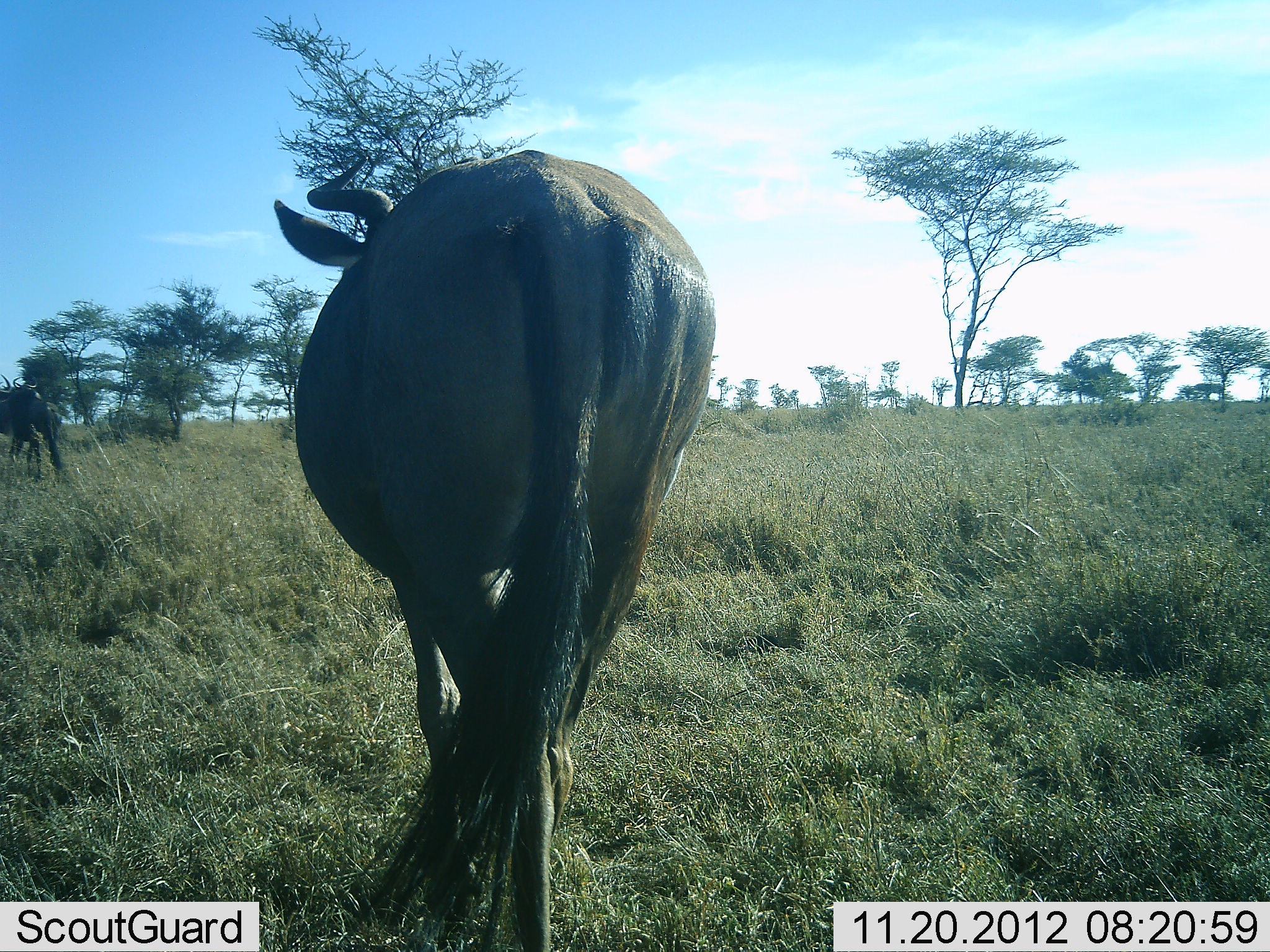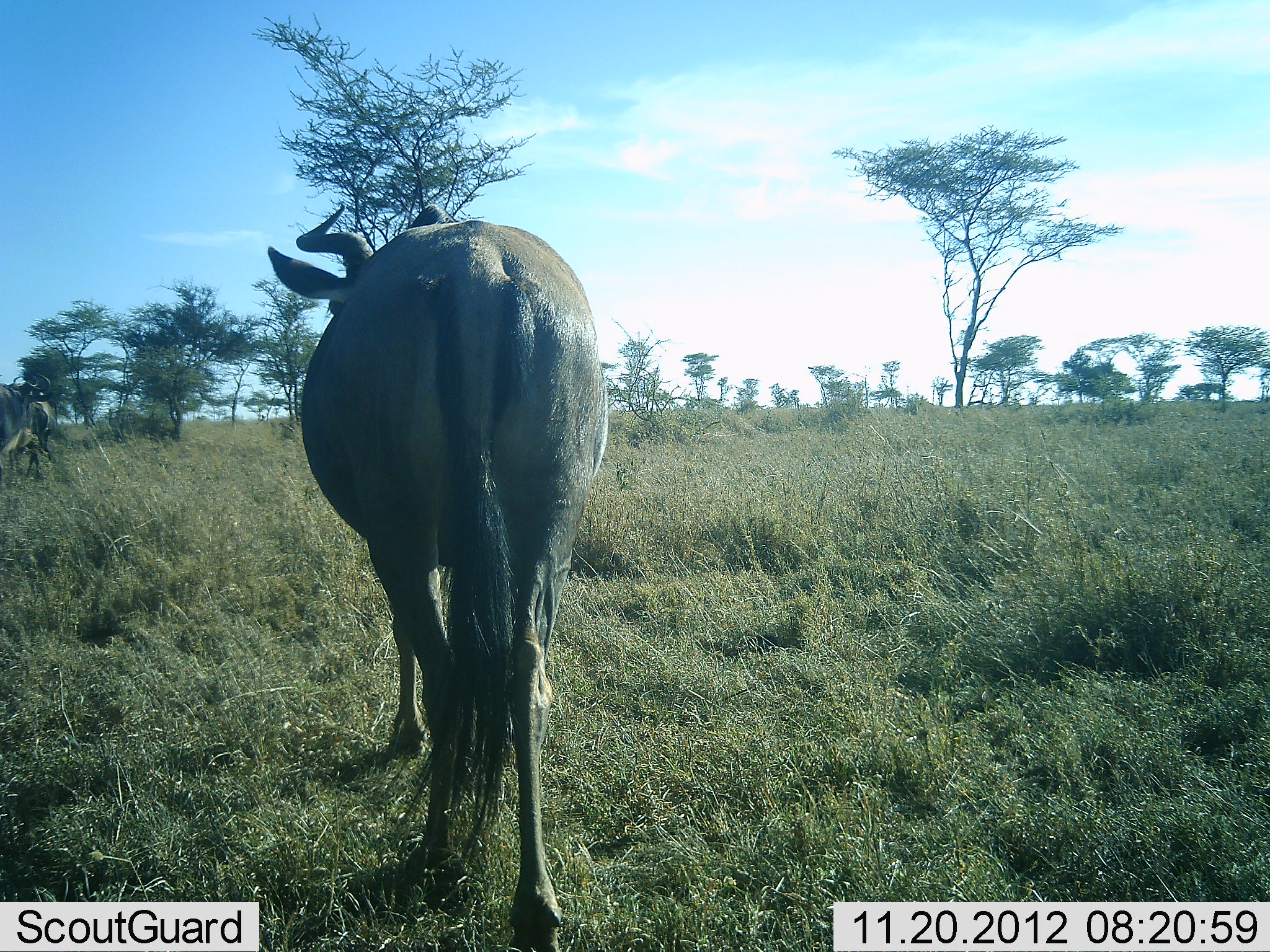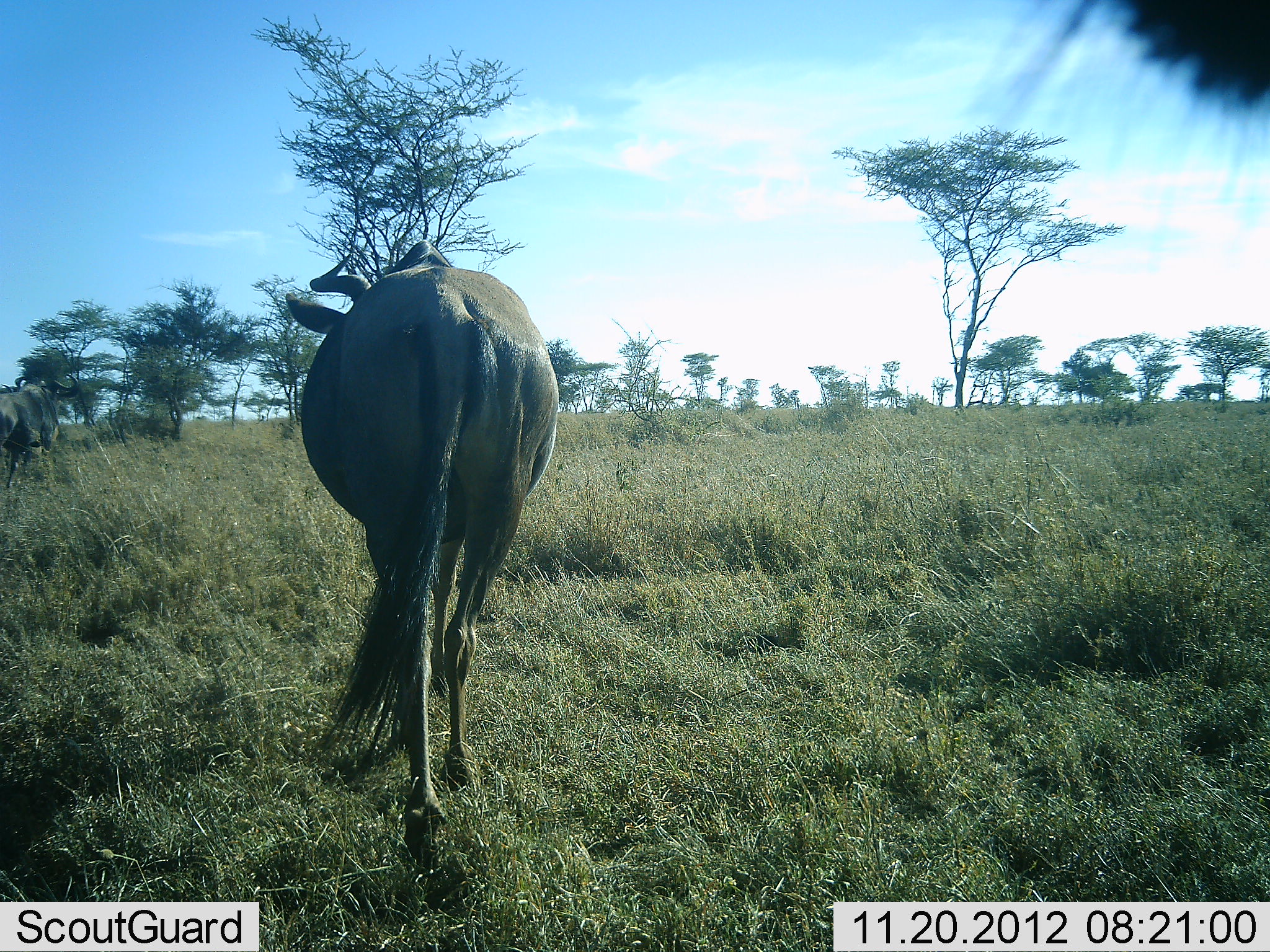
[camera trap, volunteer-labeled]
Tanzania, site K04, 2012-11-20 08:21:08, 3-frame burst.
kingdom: Animalia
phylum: Chordata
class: Mammalia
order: Artiodactyla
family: Bovidae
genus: Connochaetes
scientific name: Connochaetes taurinus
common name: blue wildebeest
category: wildebeest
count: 3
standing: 20%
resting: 0%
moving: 80%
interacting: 10%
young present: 0%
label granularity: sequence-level